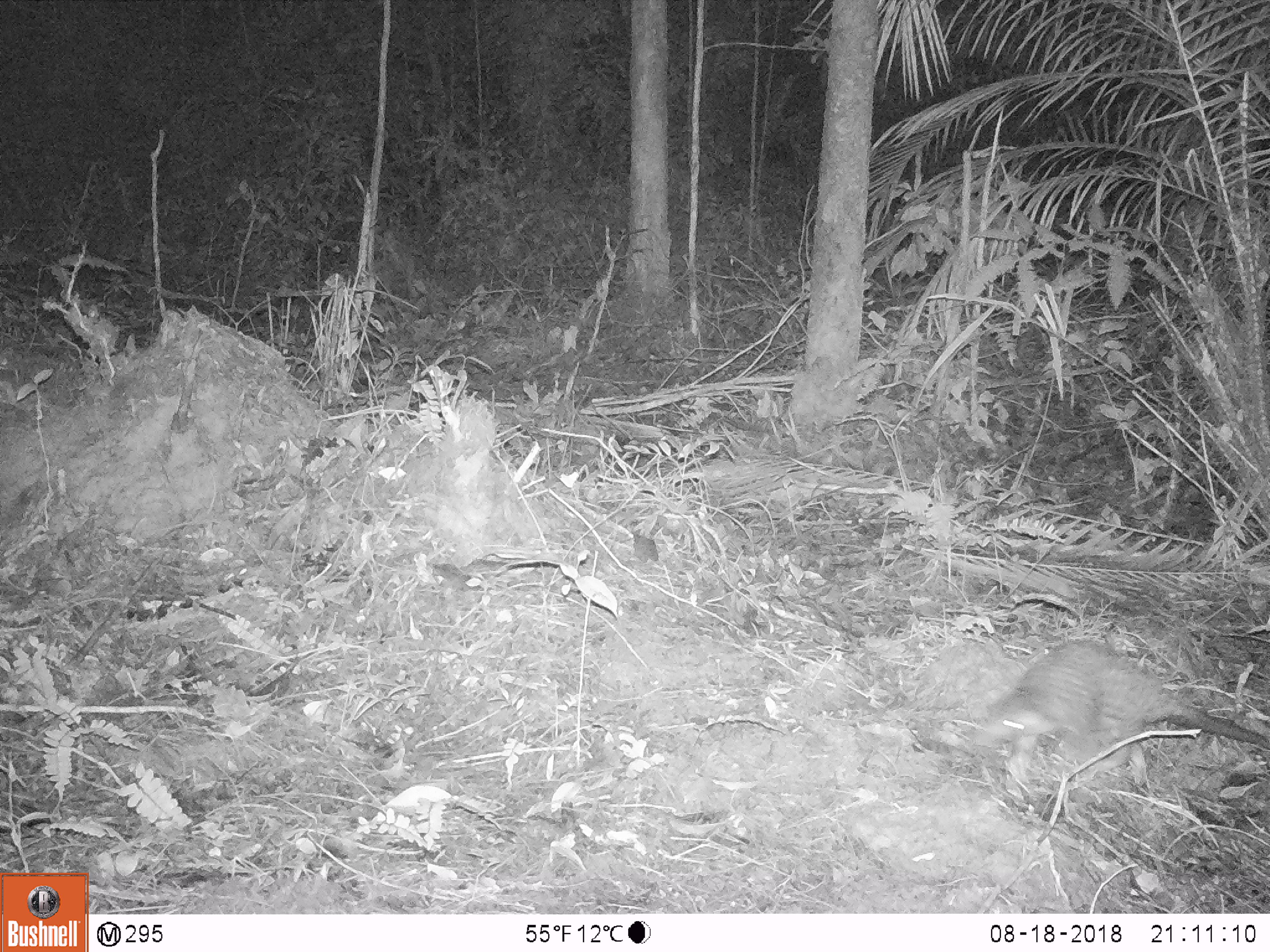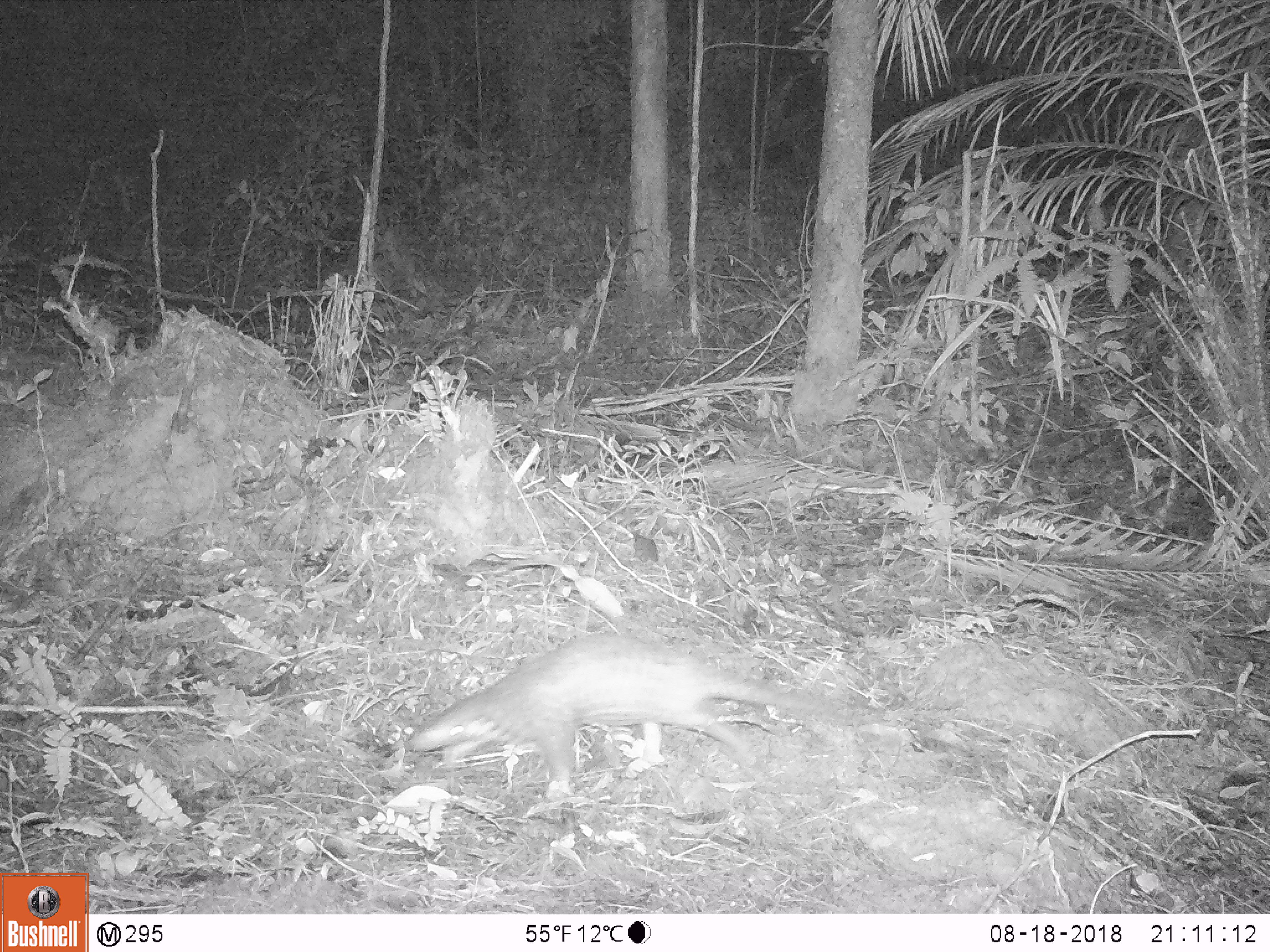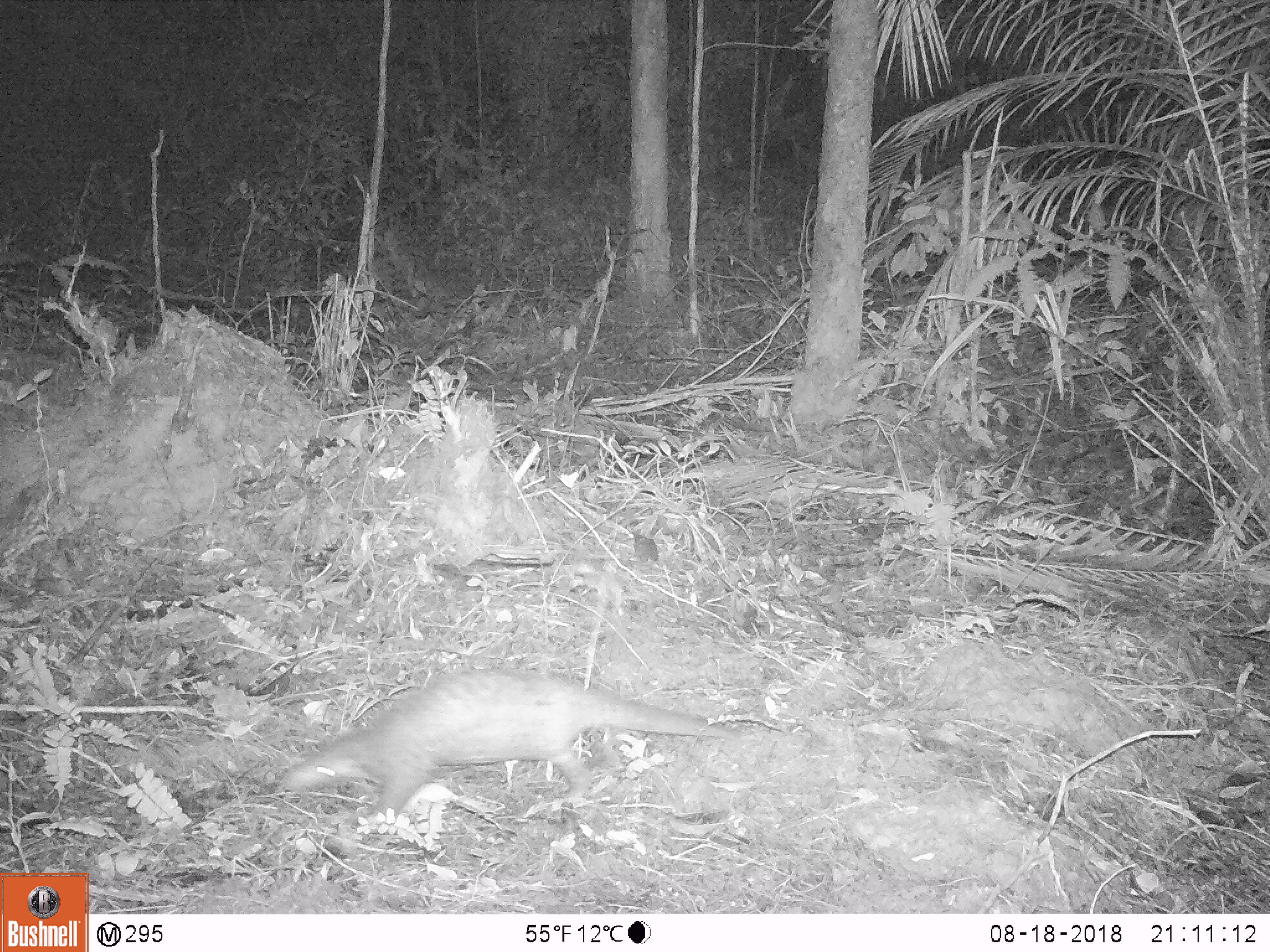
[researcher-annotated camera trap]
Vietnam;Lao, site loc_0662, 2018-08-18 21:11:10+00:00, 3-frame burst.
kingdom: Animalia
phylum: Chordata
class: Mammalia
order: Pholidota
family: Manidae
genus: Manis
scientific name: Manis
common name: asian pangolins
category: pangolin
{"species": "pangolin (asian pangolins) (Manis)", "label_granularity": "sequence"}